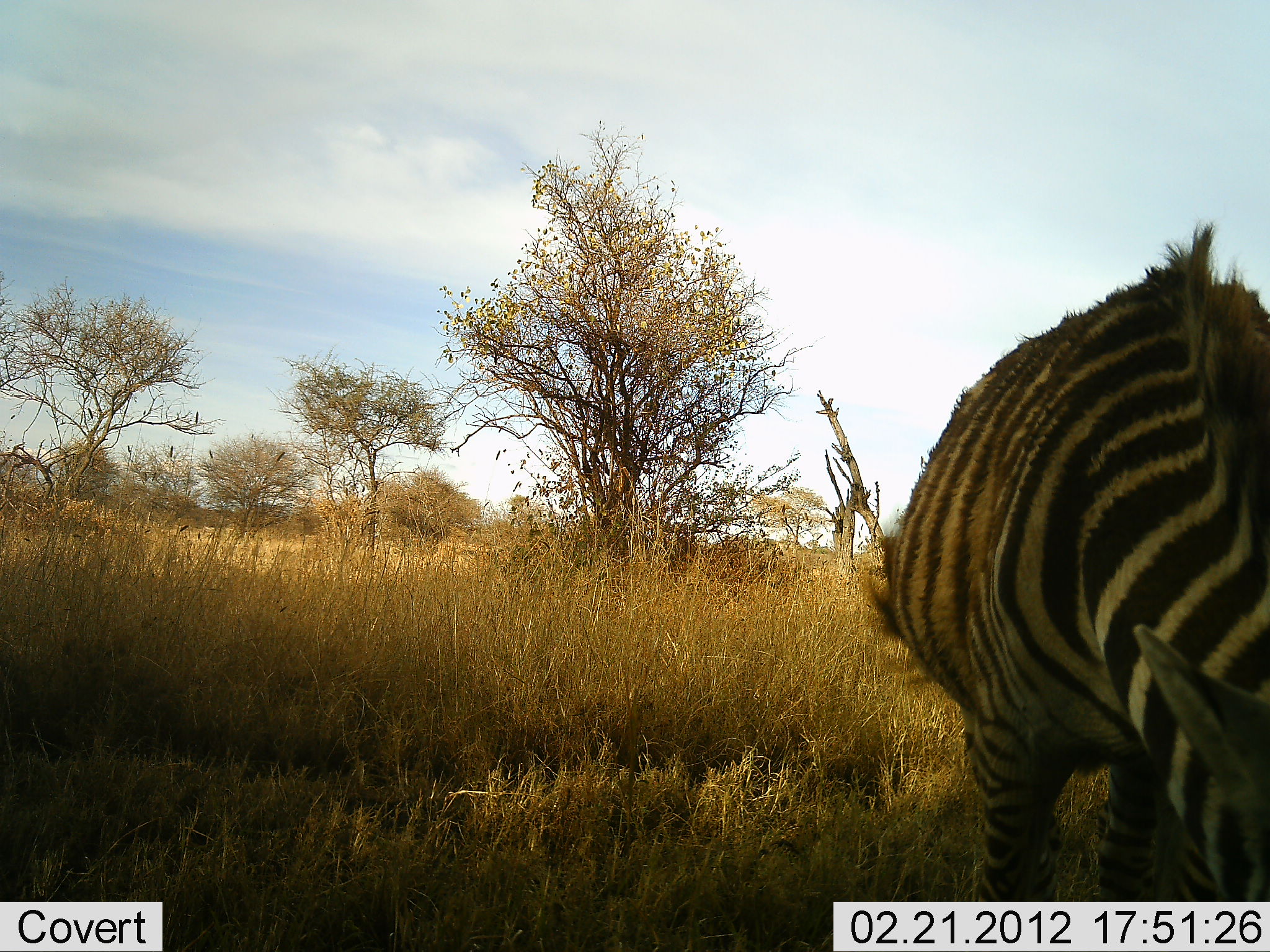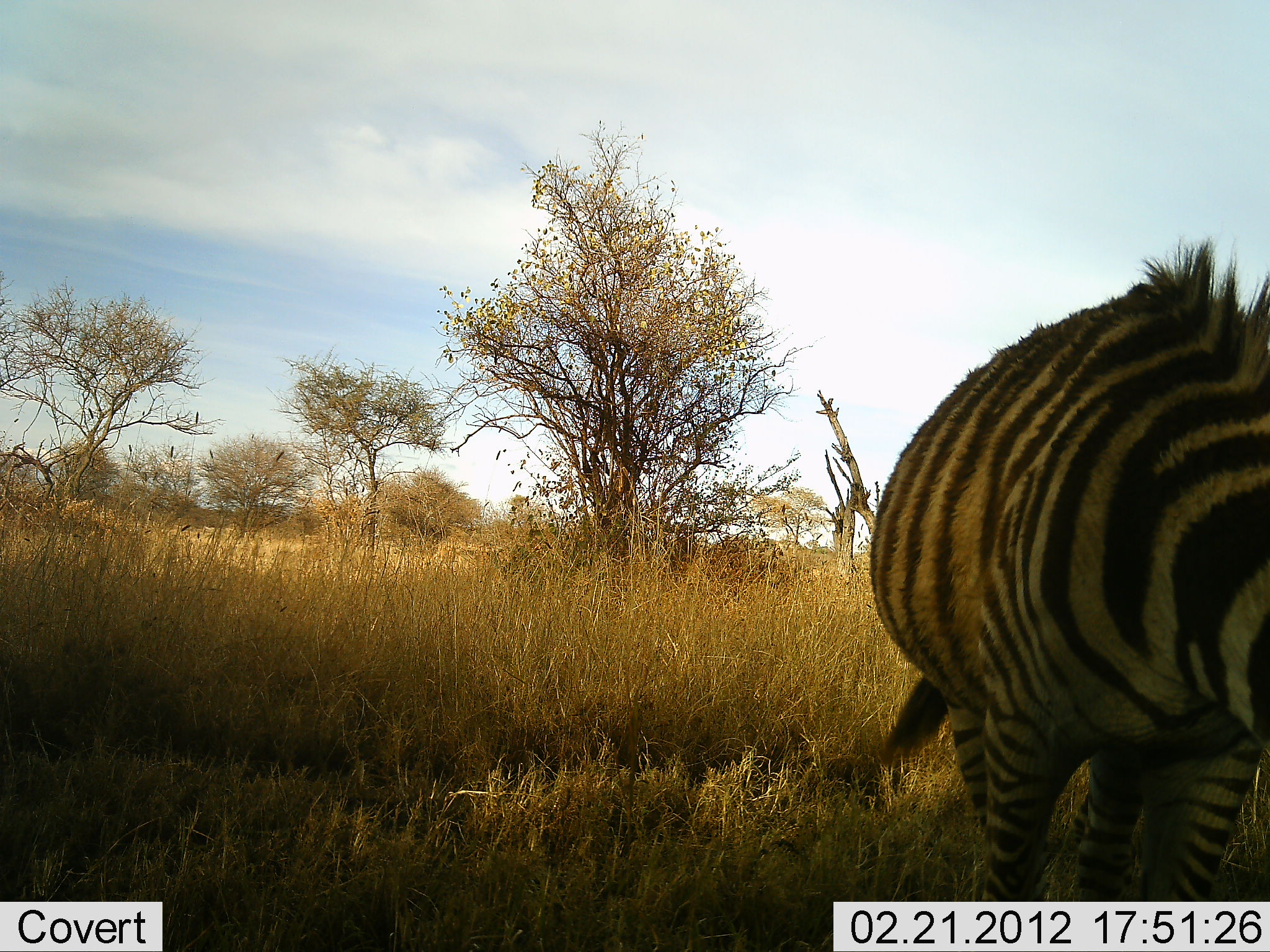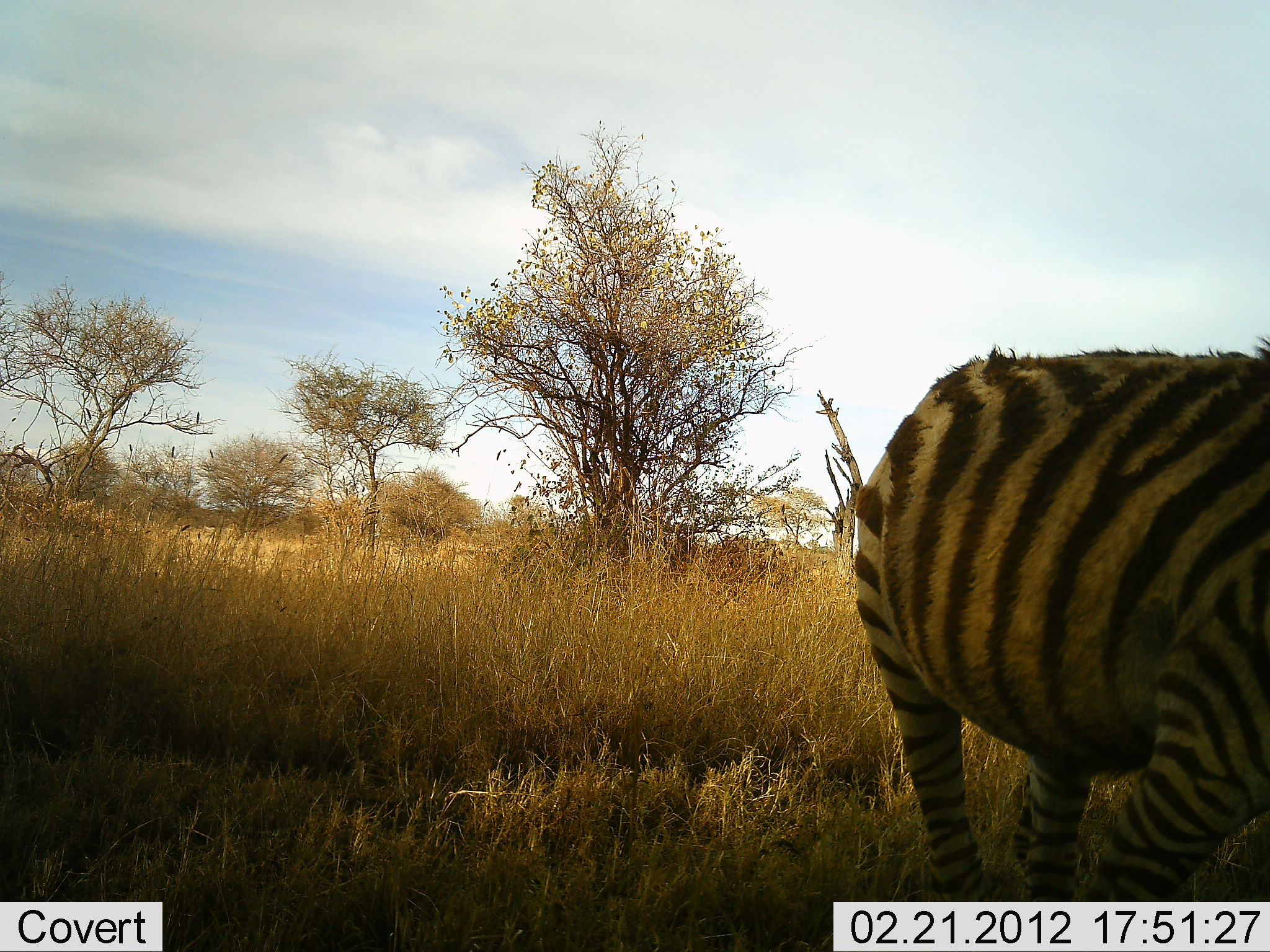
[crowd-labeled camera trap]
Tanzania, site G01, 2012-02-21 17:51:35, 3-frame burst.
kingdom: Animalia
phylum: Chordata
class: Mammalia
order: Perissodactyla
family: Equidae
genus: Equus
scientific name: Equus quagga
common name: plains zebra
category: zebra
Zebra (plains zebra) (Equus quagga), count 1. Behavior (volunteer vote fractions): standing 71%, resting 0%, moving 21%, interacting 7%. Young present (vote fraction): 7%. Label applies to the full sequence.